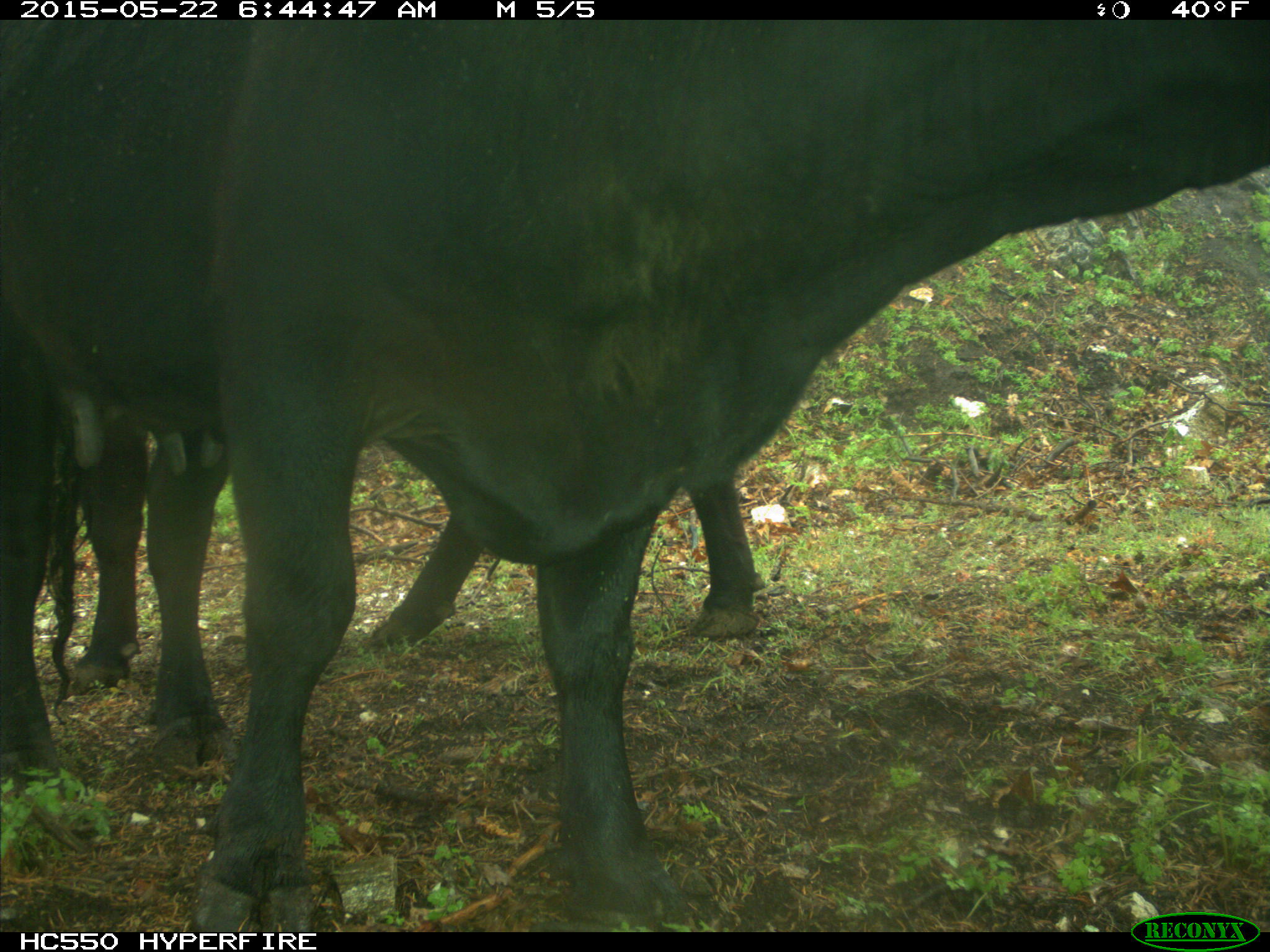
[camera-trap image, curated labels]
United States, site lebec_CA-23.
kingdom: Animalia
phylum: Chordata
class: Mammalia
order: Artiodactyla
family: Bovidae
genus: Bos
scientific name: Bos taurus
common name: domestic cow